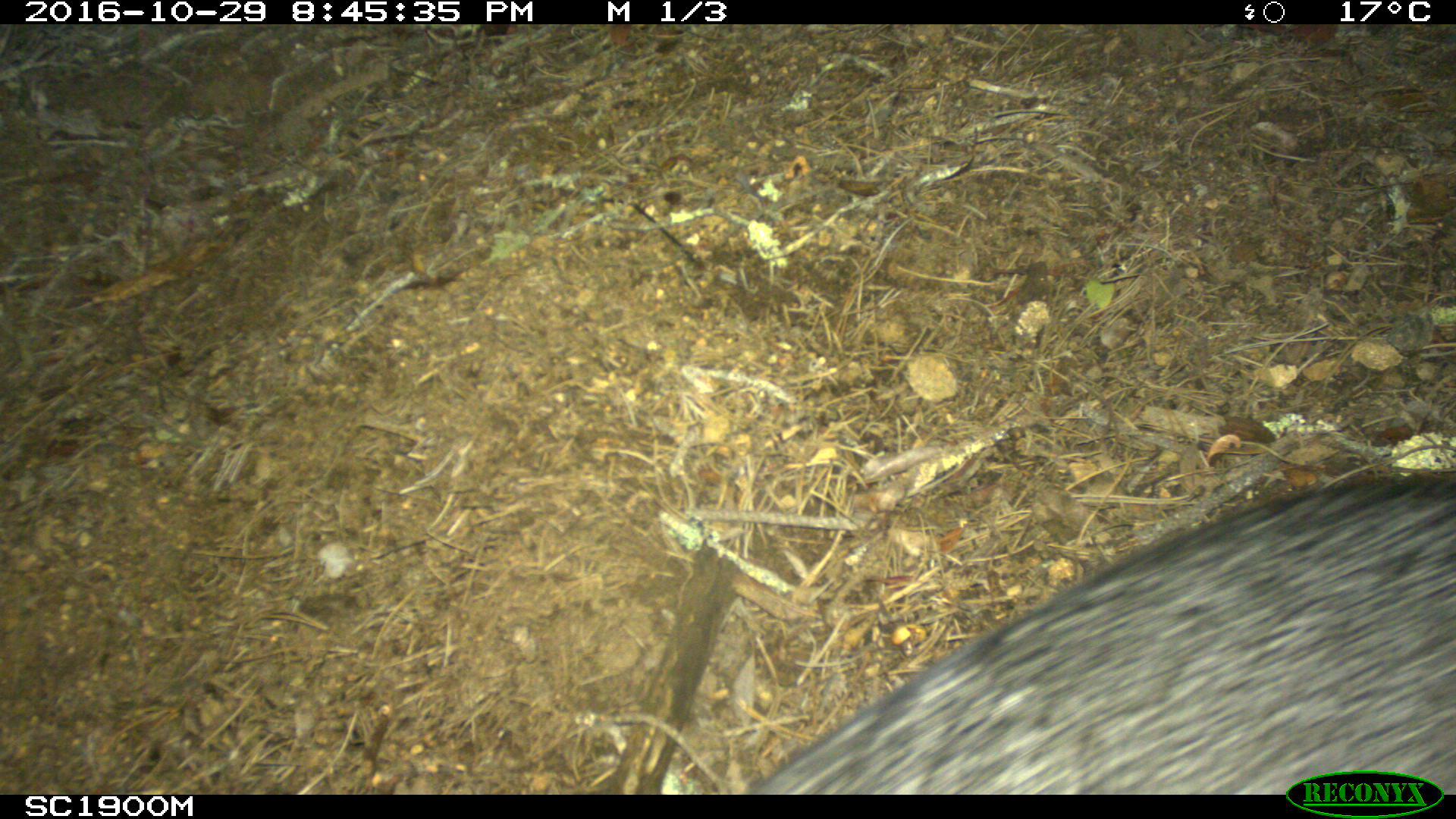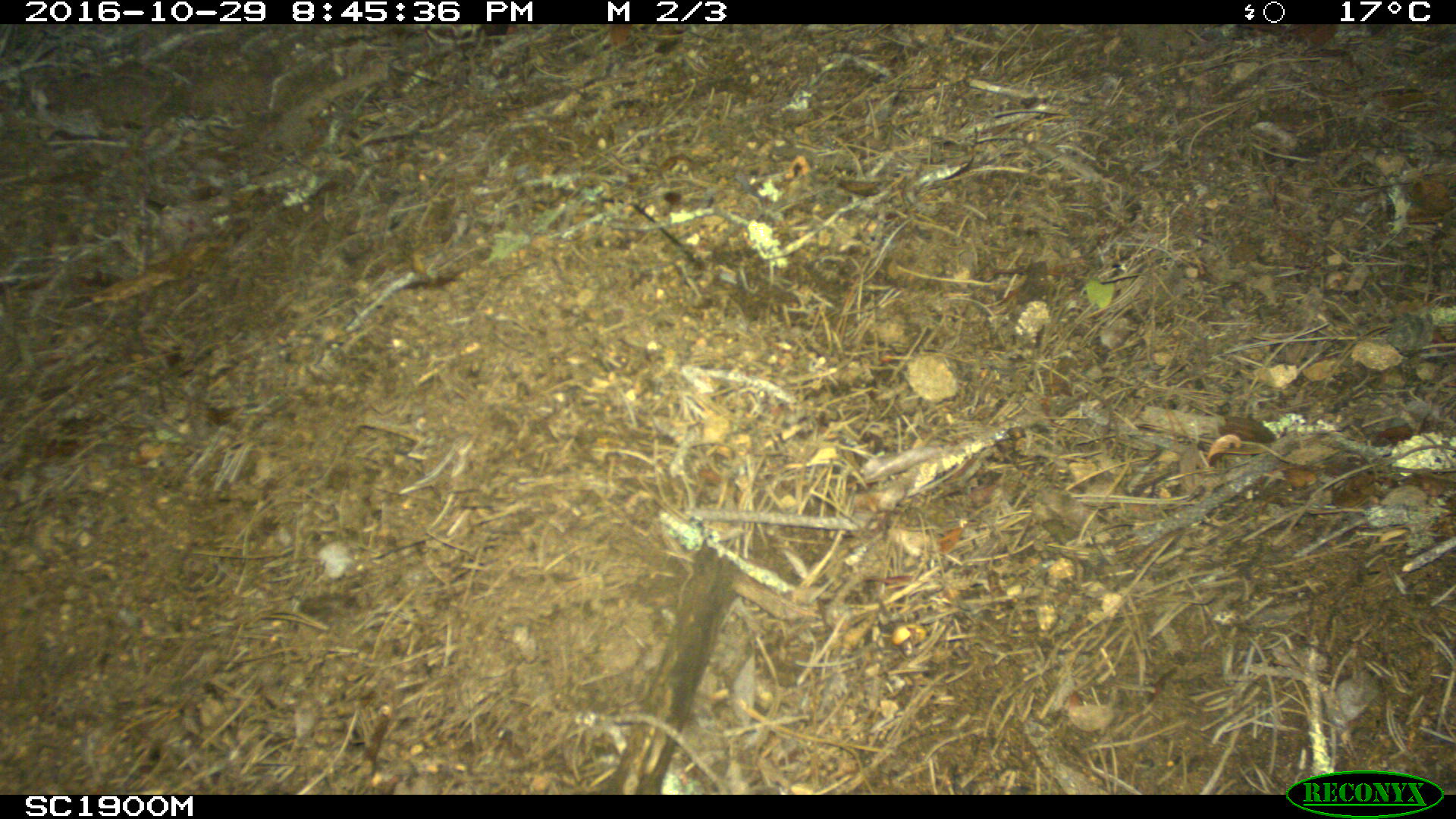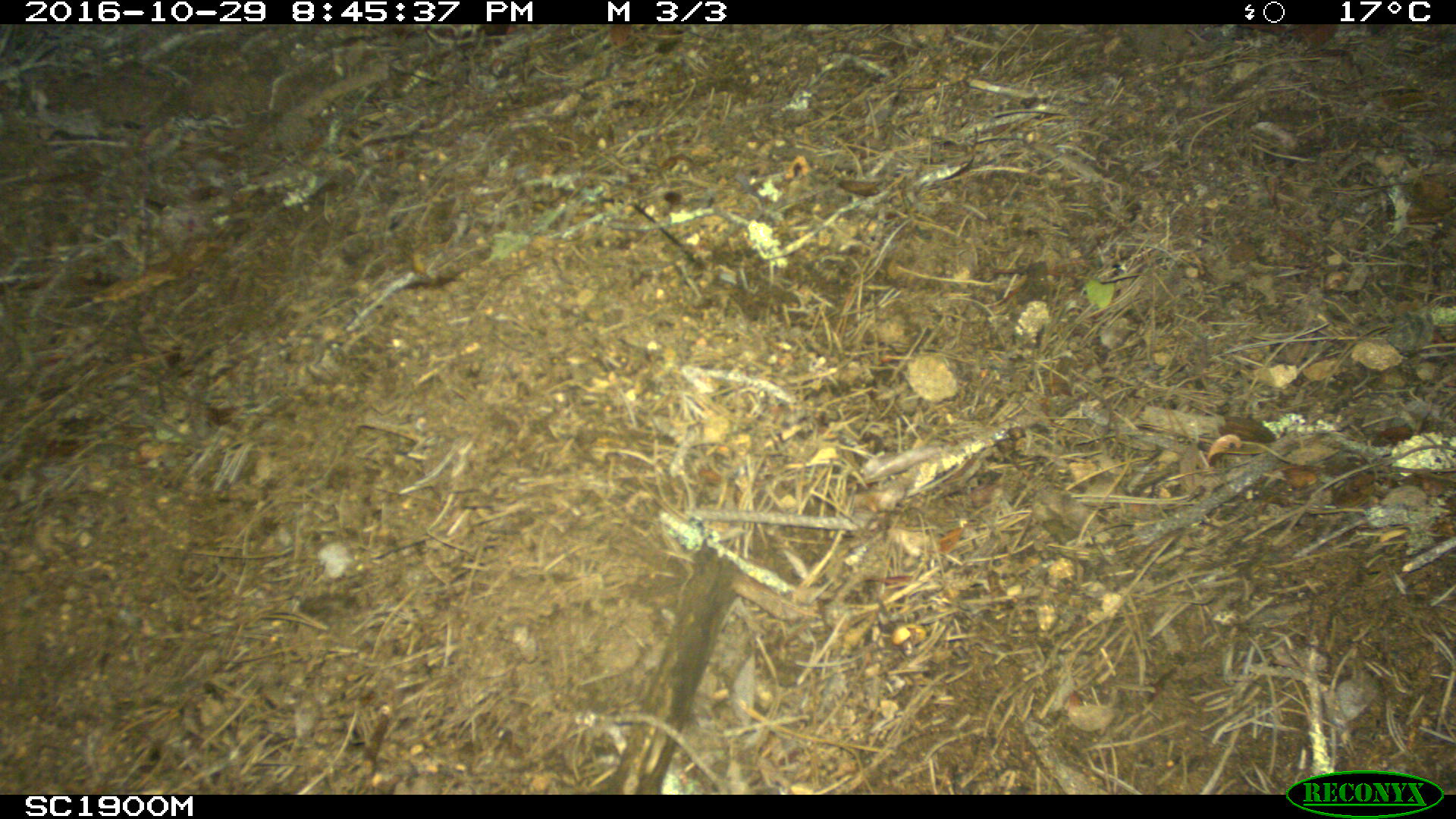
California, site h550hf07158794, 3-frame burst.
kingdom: Animalia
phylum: Chordata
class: Mammalia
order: Carnivora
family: Canidae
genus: Urocyon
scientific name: Urocyon littoralis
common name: island fox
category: fox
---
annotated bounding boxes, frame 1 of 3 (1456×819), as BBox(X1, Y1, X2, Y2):
fox: BBox(748, 475, 1455, 794)